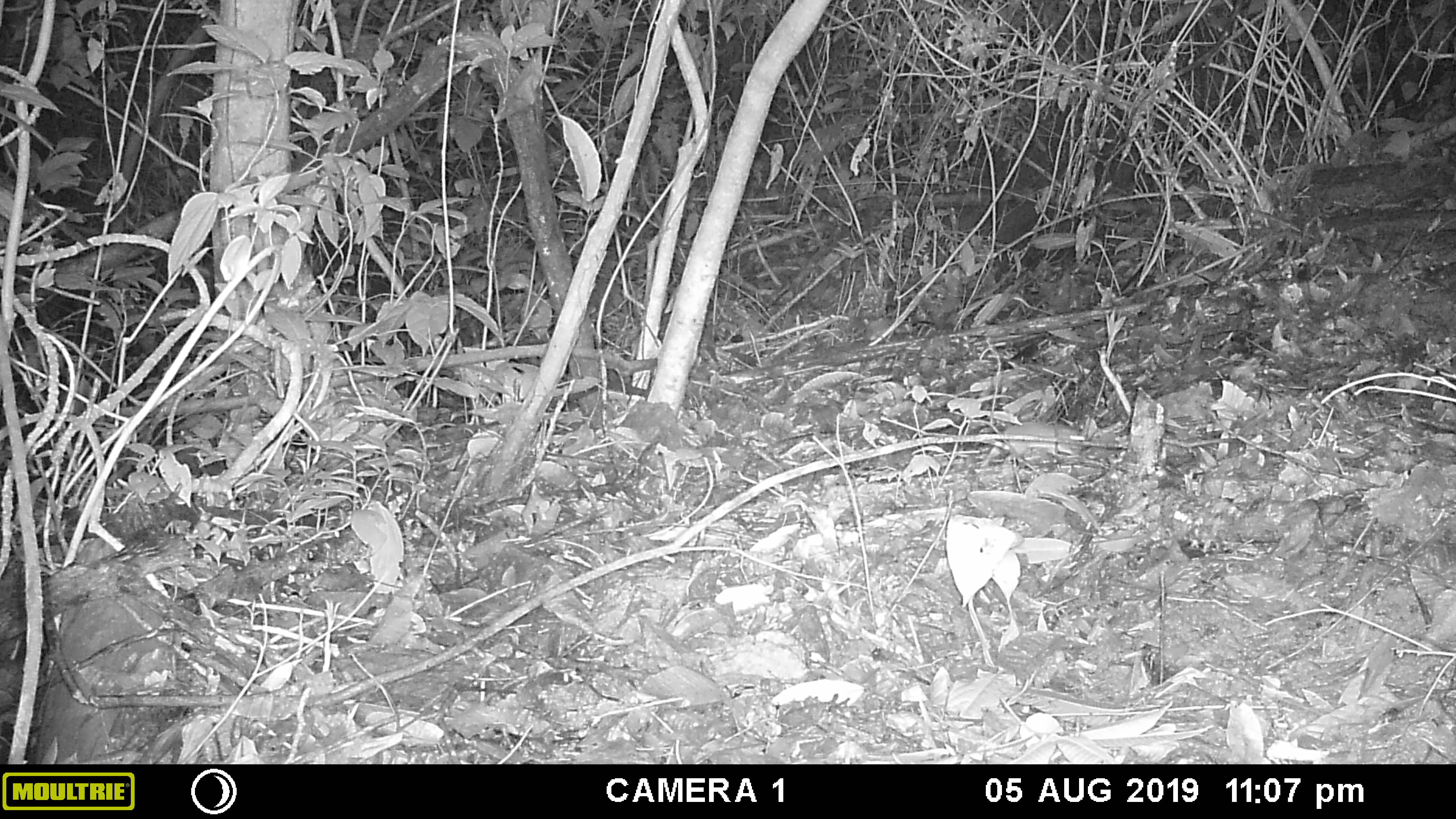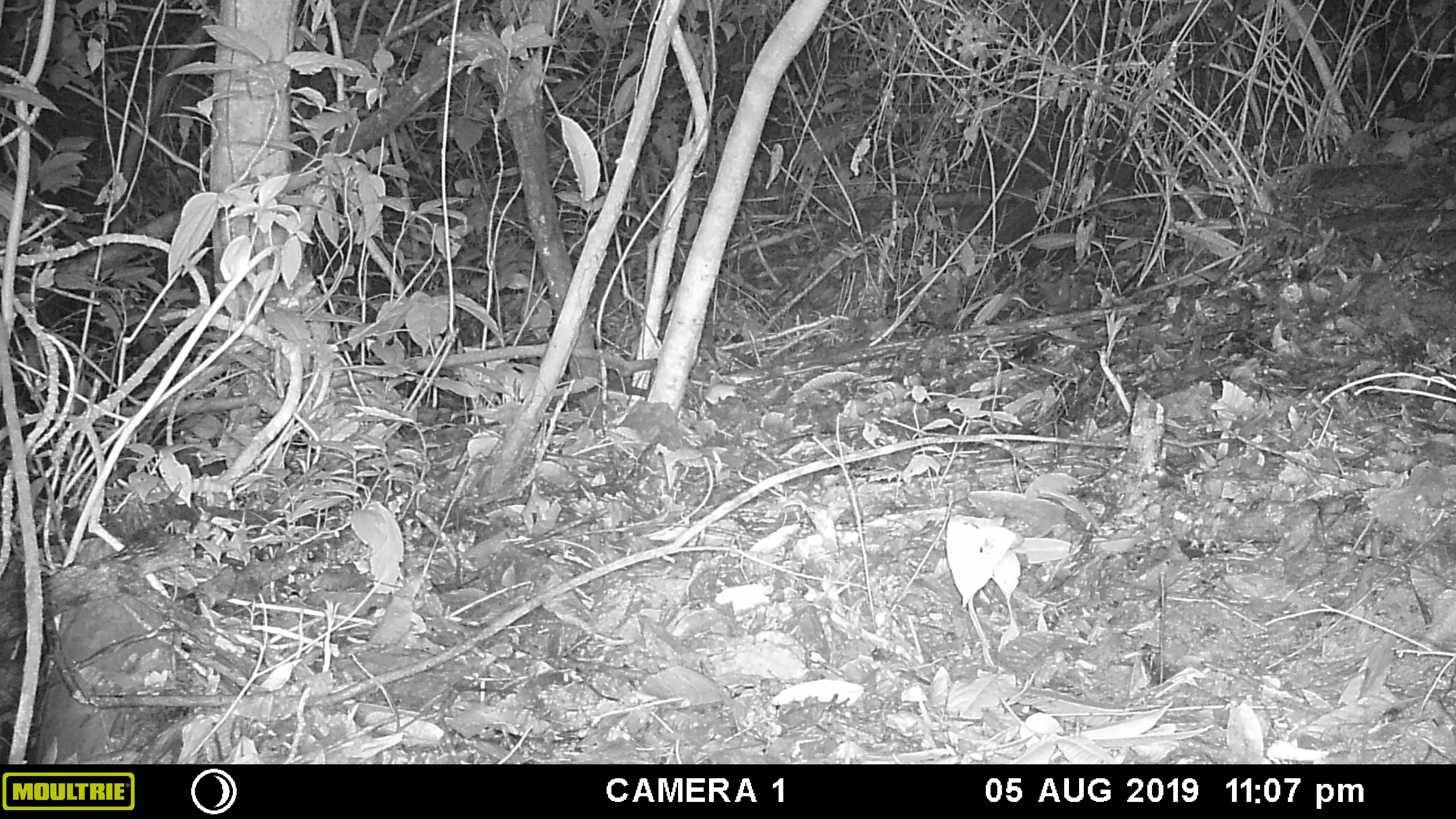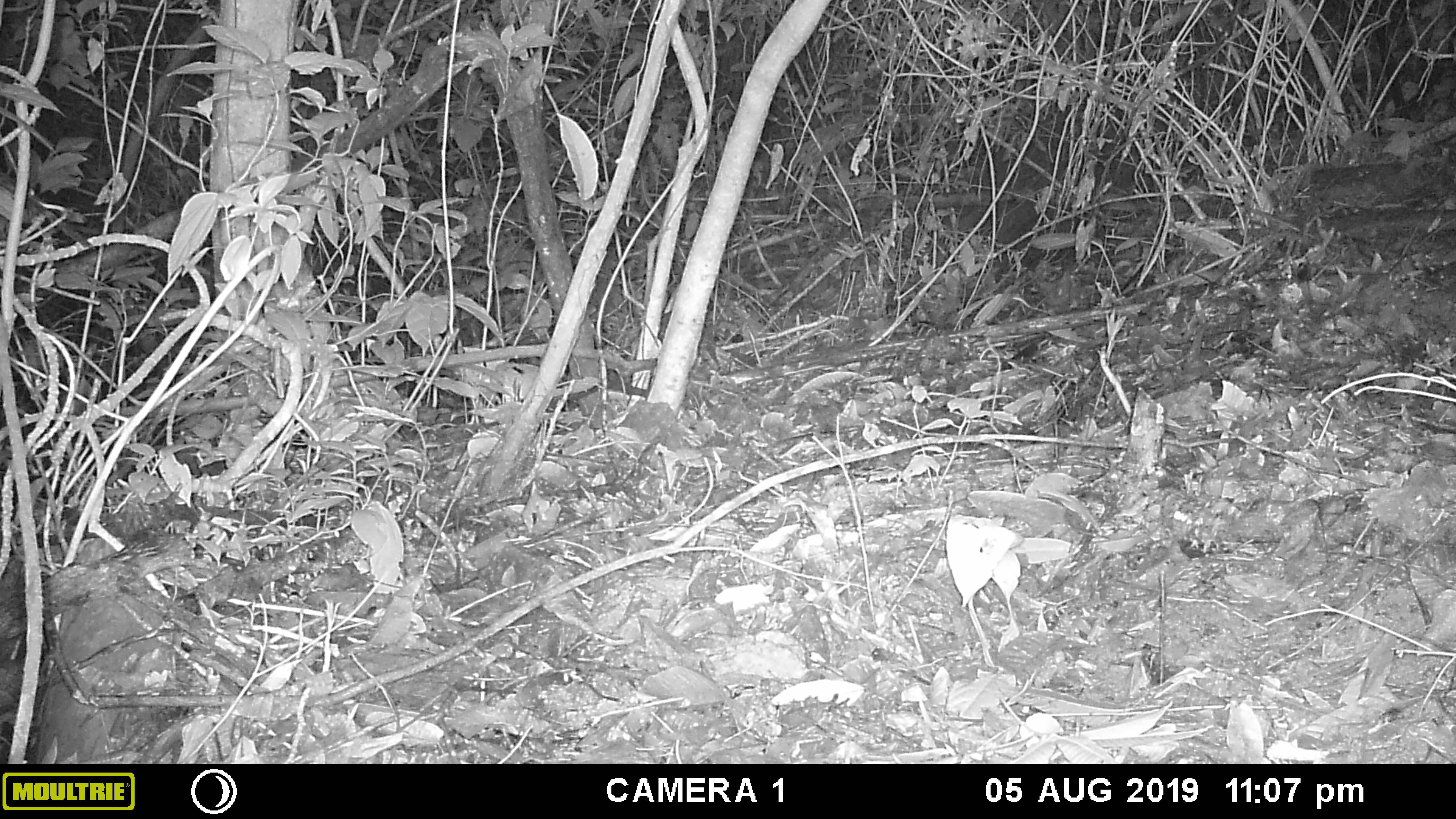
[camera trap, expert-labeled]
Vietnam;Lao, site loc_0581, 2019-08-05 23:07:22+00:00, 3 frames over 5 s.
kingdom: Animalia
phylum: Chordata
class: Mammalia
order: Rodentia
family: Muridae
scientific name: Muridae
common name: old-world mice and rats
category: unidentified murid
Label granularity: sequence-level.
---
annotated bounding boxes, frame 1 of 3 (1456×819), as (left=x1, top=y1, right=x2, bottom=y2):
unidentified murid: (left=978, top=421, right=1085, bottom=461)